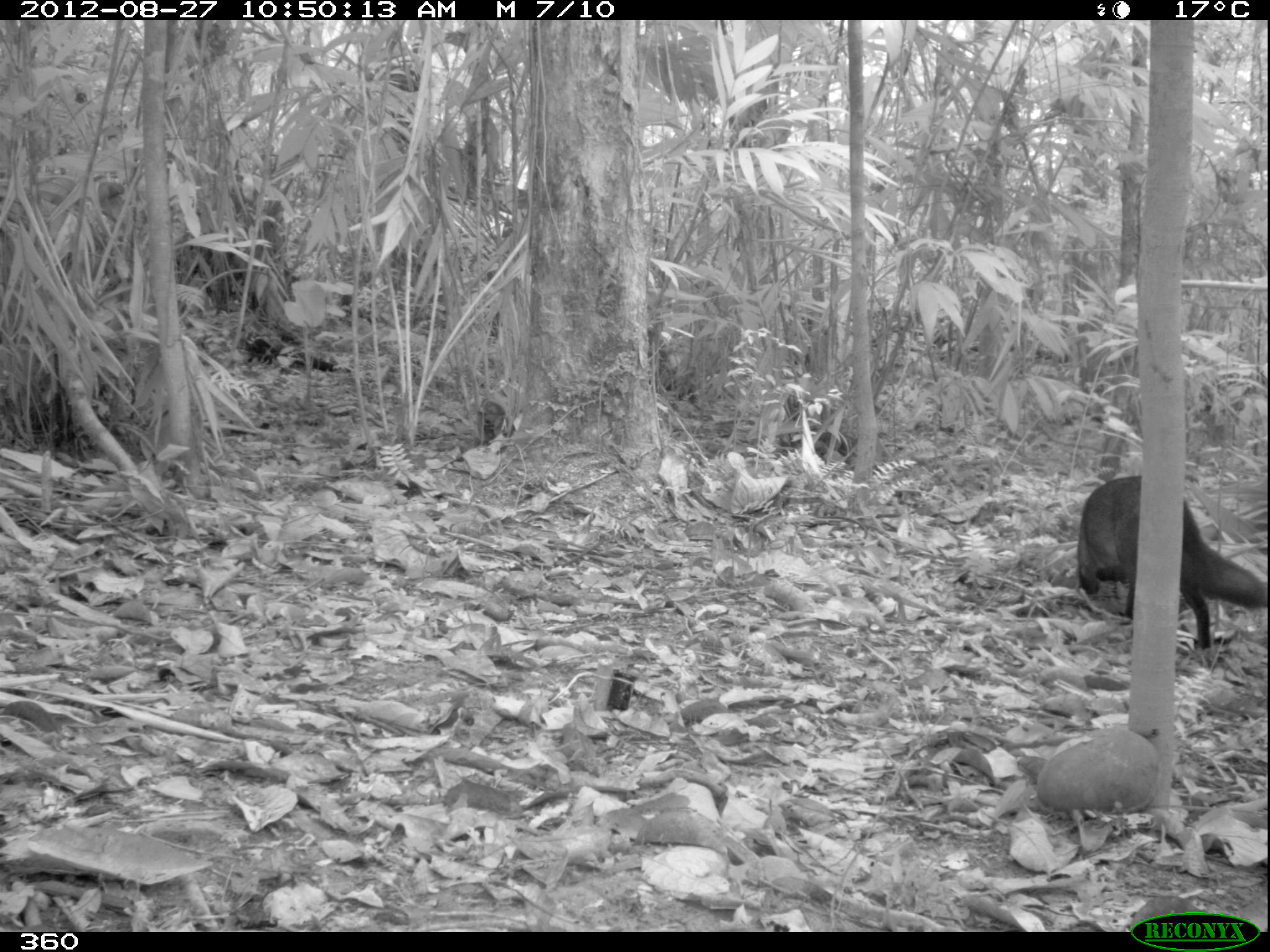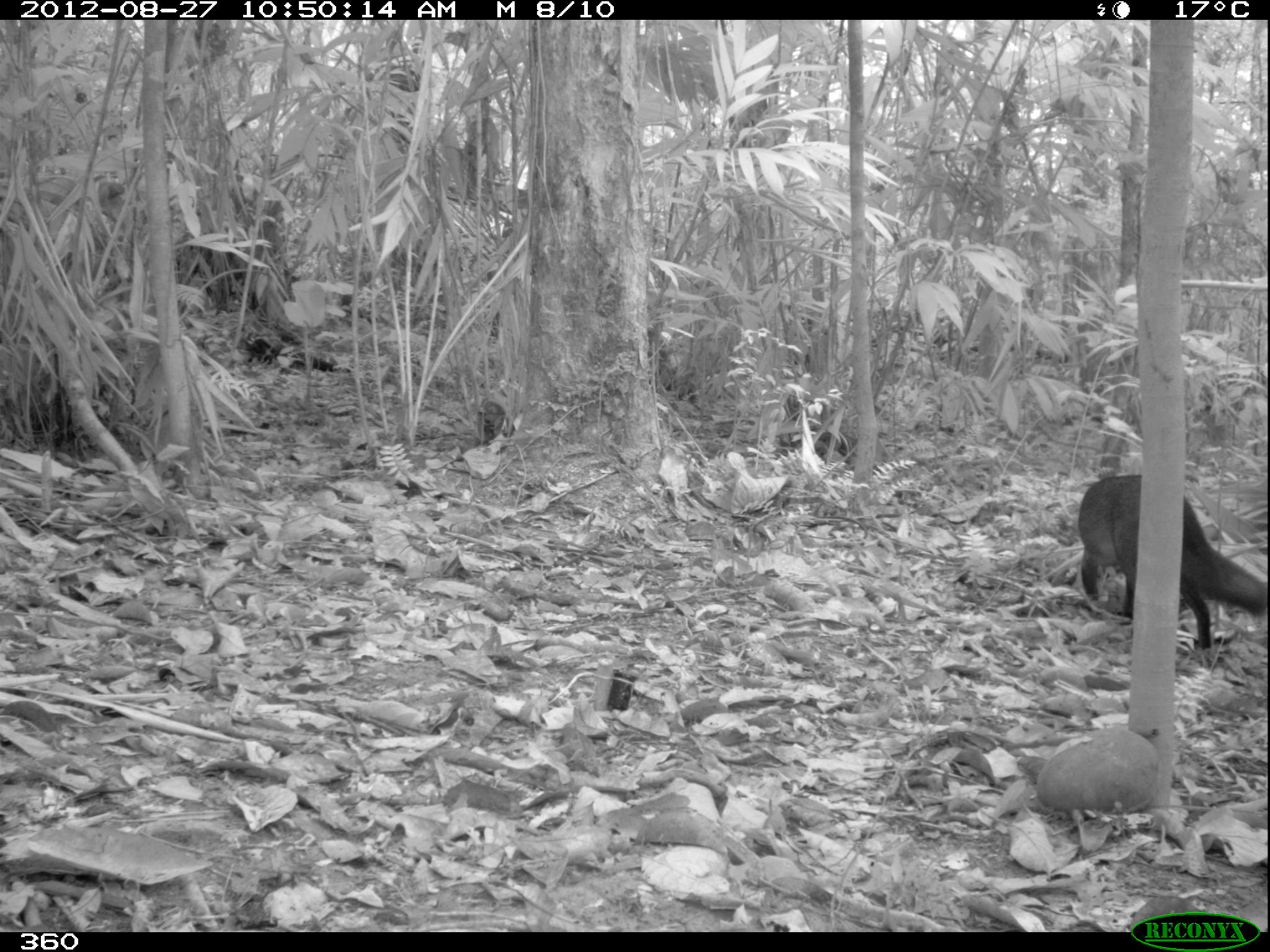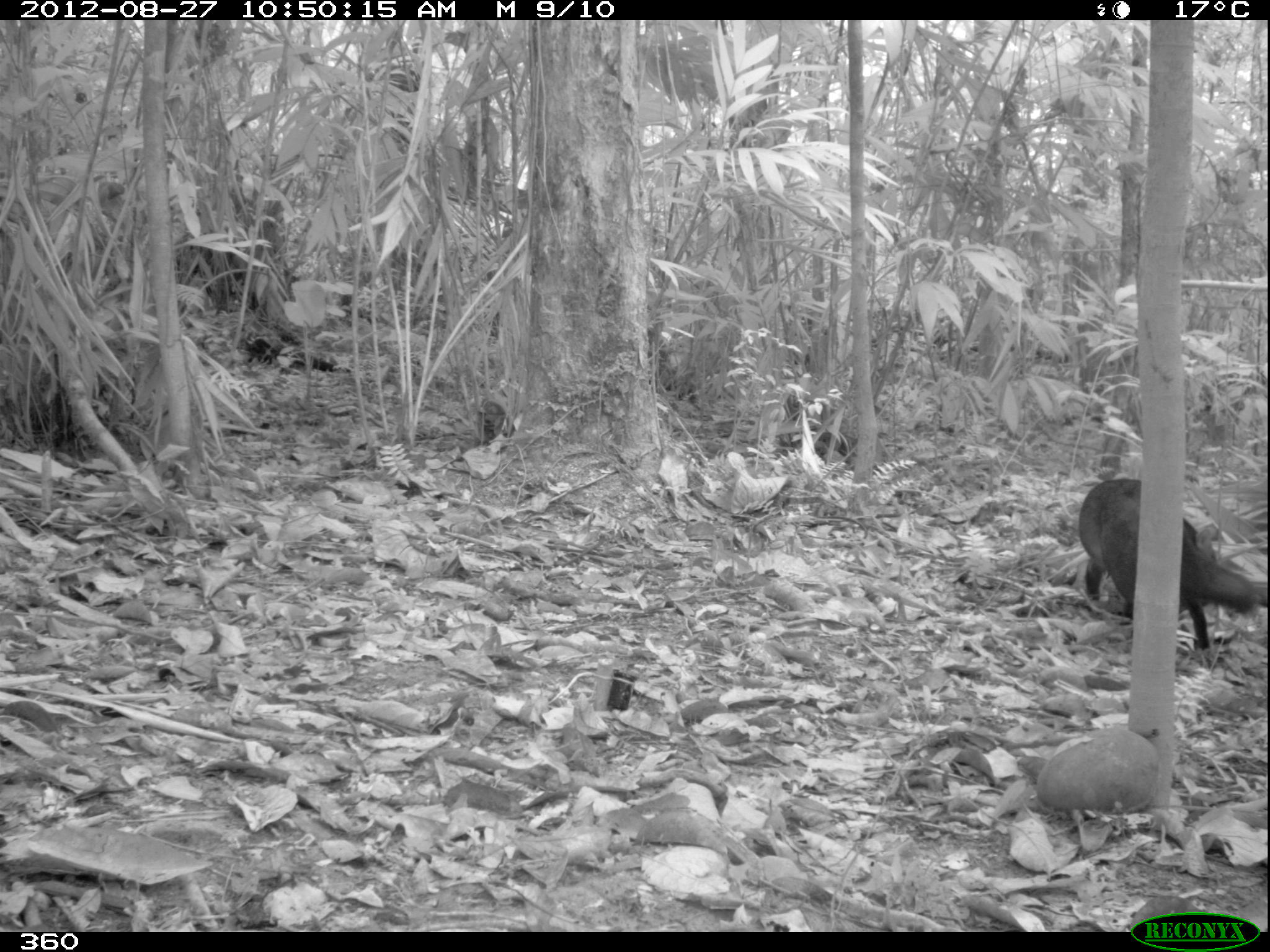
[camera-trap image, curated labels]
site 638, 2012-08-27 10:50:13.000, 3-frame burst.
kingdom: Animalia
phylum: Chordata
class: Mammalia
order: Carnivora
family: Mustelidae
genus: Eira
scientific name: Eira barbara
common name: tayra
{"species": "Eira barbara (tayra)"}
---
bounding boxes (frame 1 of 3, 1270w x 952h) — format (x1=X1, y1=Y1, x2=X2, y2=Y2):
eira barbara: (x1=1075, y1=474, x2=1270, y2=650)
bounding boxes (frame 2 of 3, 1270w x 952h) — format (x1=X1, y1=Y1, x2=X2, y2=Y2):
eira barbara: (x1=1075, y1=472, x2=1270, y2=647)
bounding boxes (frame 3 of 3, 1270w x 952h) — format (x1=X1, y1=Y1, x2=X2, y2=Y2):
eira barbara: (x1=1076, y1=476, x2=1270, y2=649)